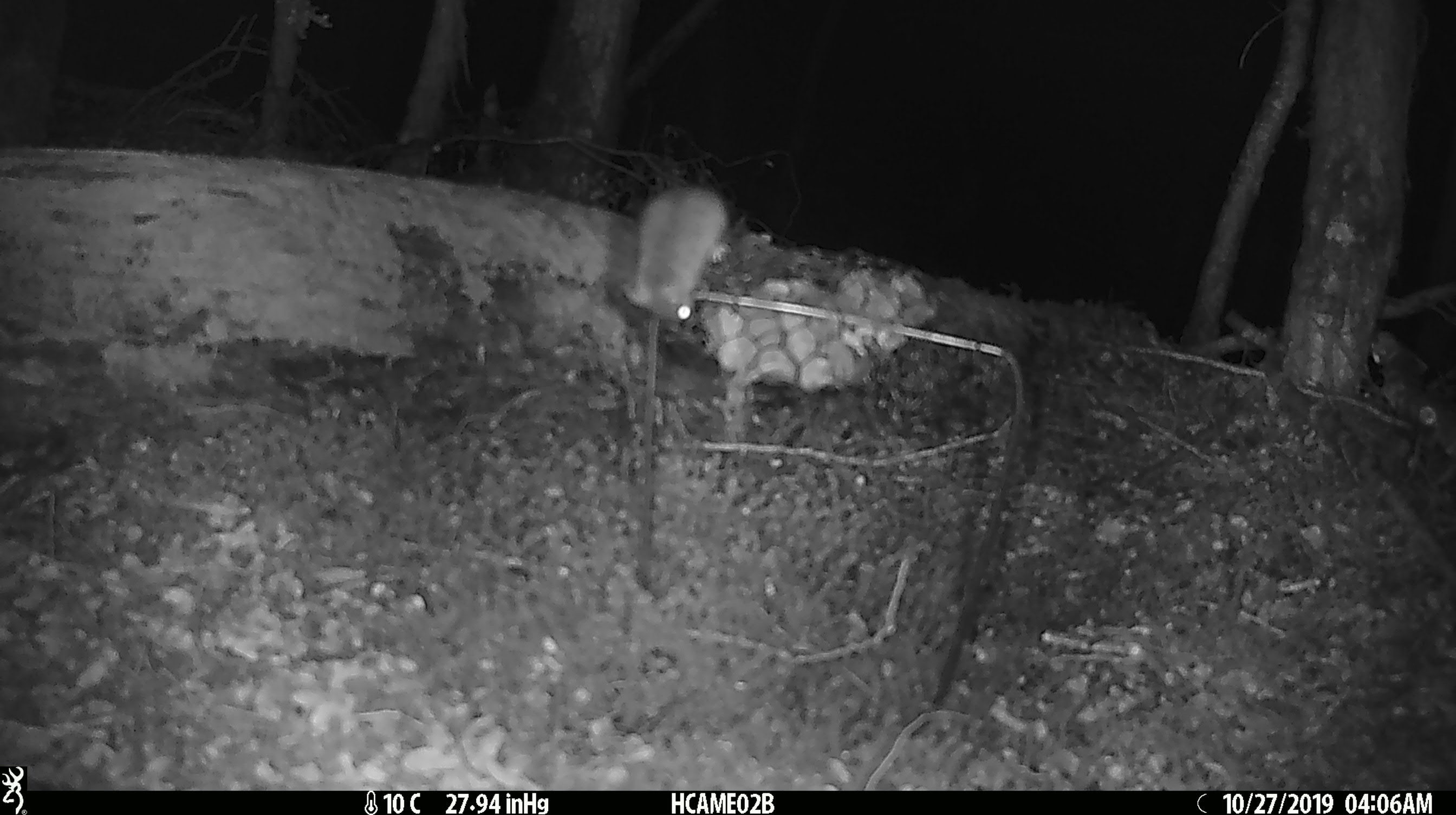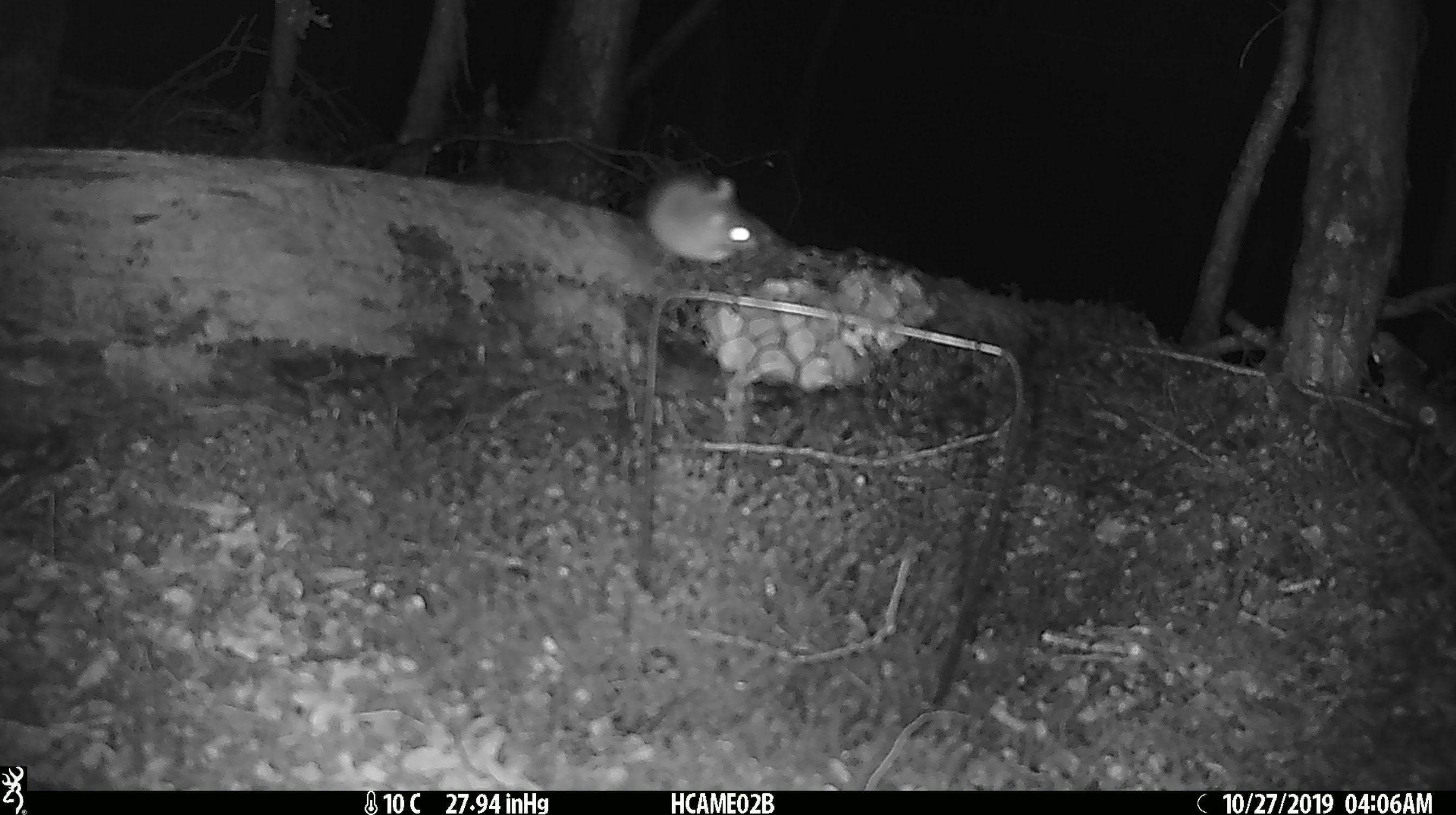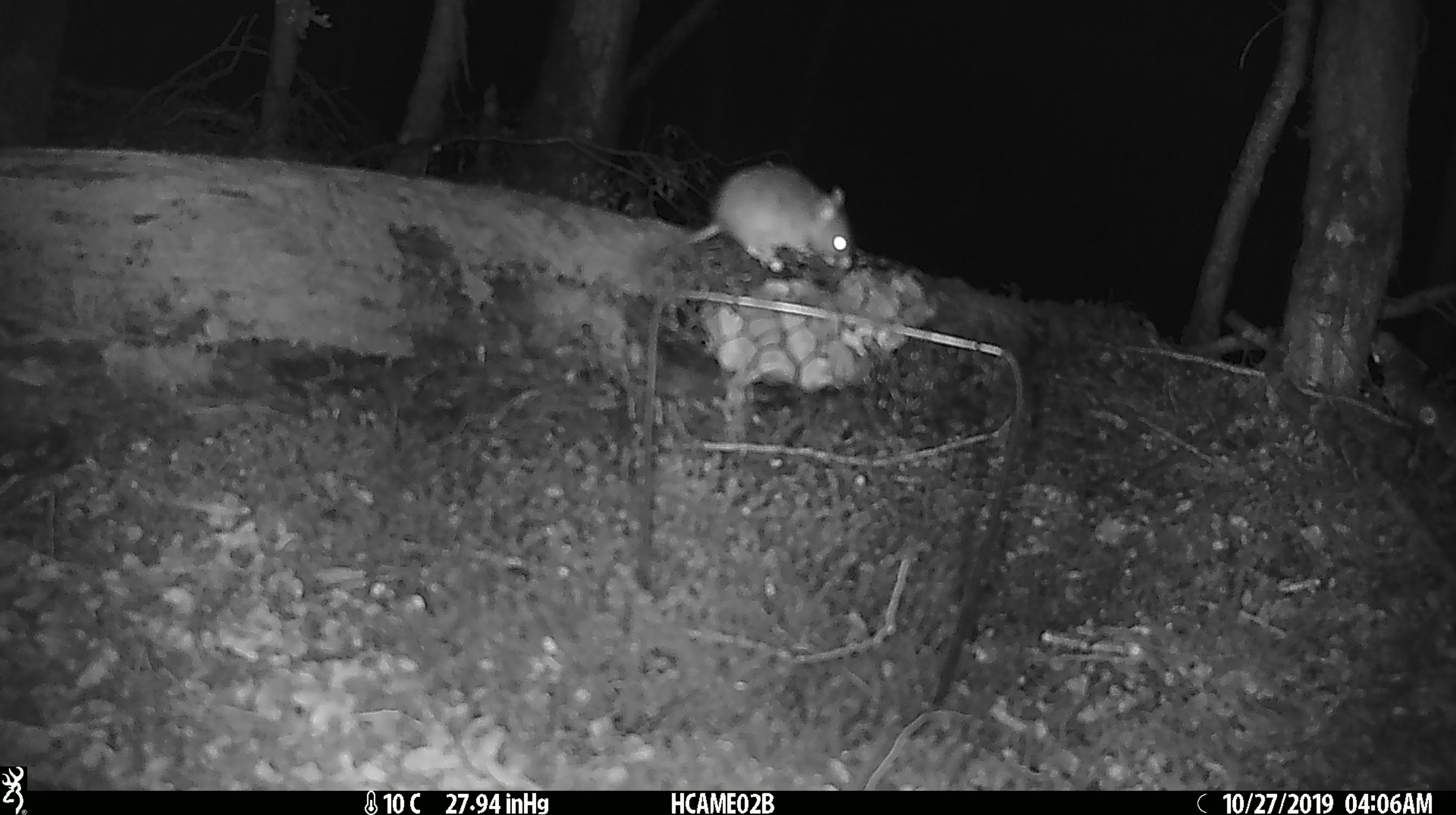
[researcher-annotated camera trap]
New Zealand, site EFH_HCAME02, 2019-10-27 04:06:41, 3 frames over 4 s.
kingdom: Animalia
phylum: Chordata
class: Mammalia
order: Rodentia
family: Muridae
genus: Mus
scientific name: Mus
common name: mouse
Mouse (Mus).